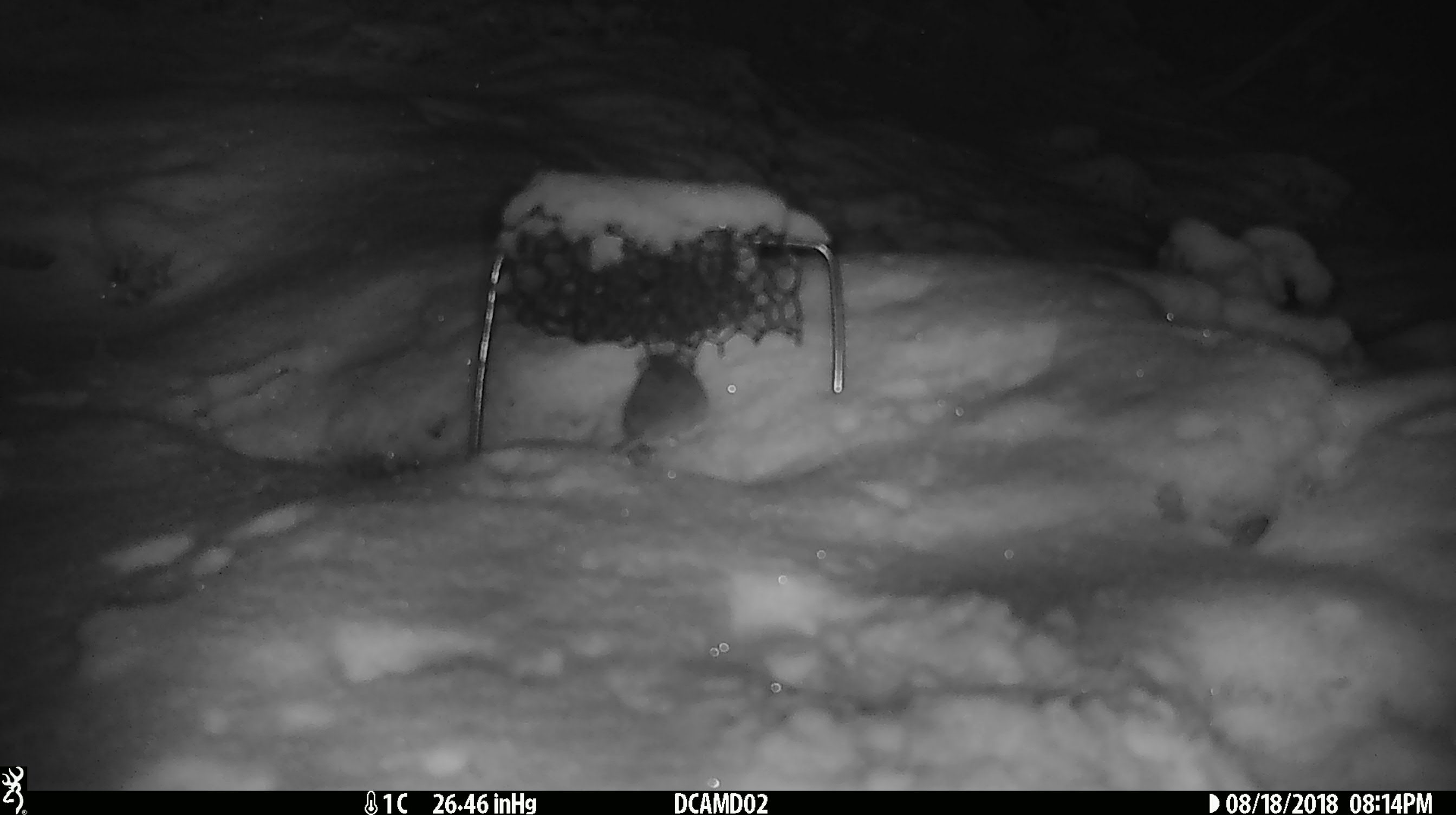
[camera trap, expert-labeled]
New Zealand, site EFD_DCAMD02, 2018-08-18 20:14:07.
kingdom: Animalia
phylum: Chordata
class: Mammalia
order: Rodentia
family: Muridae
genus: Mus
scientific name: Mus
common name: mouse